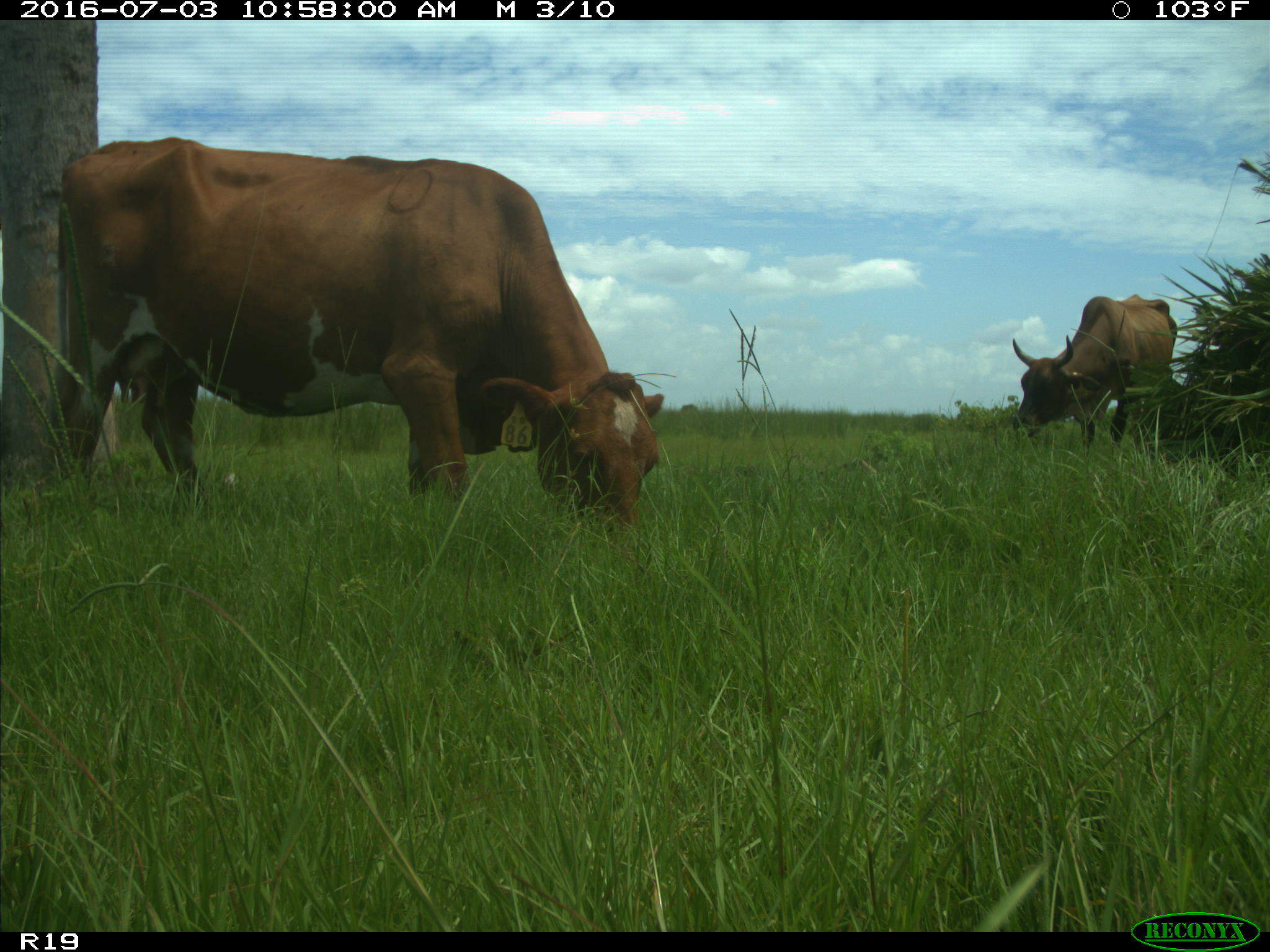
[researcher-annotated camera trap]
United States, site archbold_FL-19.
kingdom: Animalia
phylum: Chordata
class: Mammalia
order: Artiodactyla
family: Bovidae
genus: Bos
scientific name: Bos taurus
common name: domestic cow